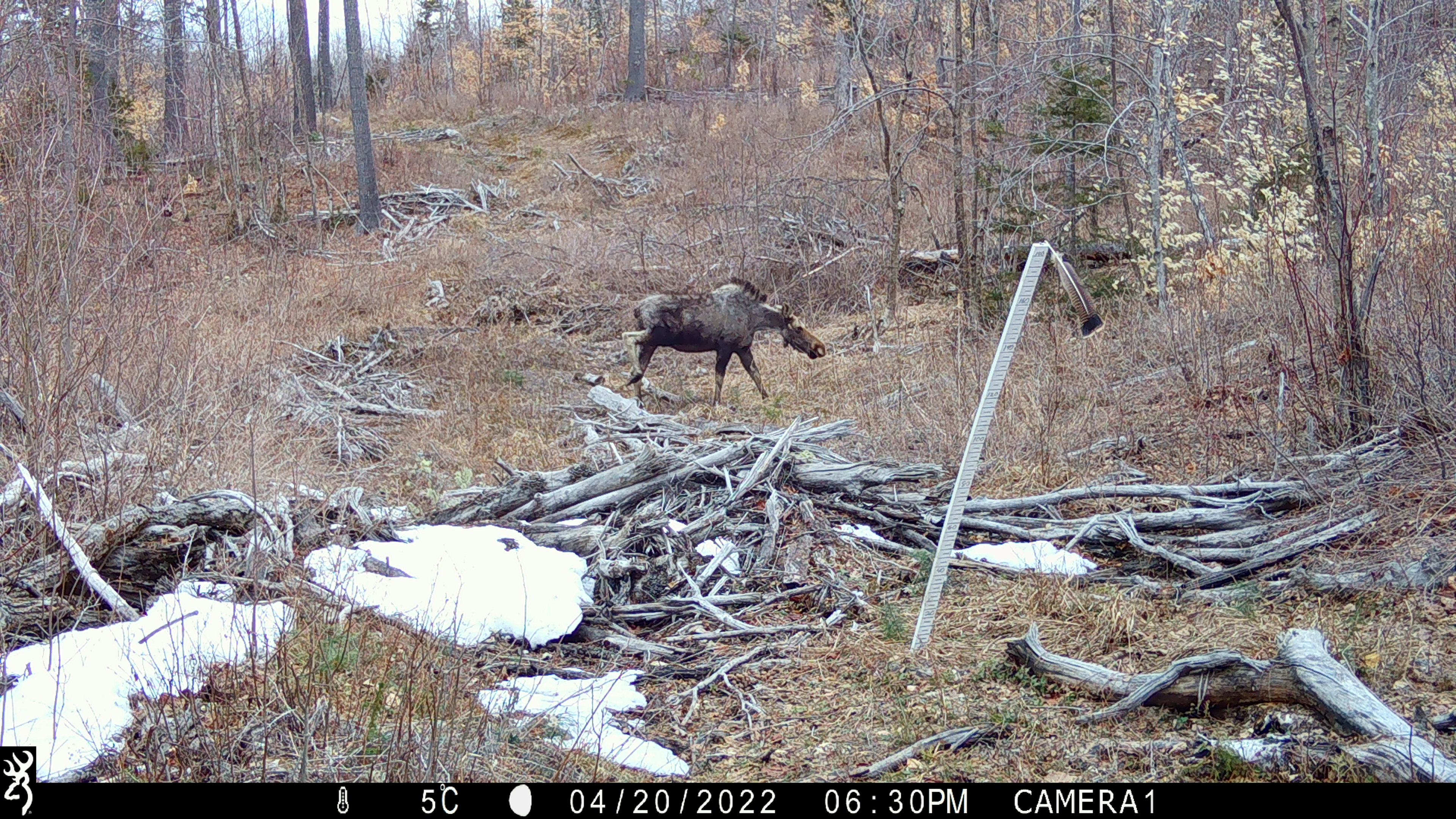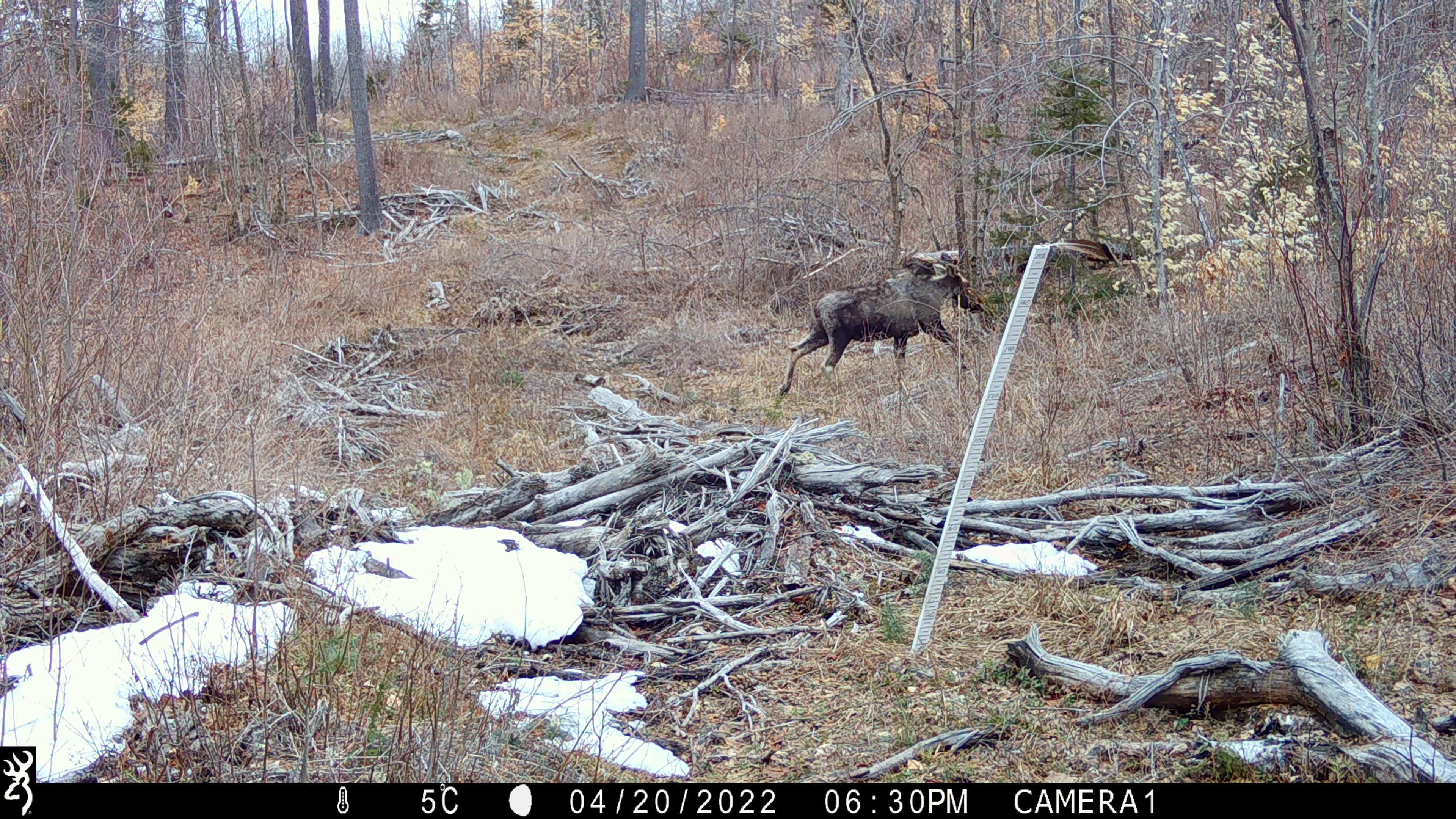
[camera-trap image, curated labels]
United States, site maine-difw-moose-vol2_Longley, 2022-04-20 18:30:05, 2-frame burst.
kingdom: Animalia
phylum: Chordata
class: Mammalia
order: Artiodactyla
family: Cervidae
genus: Alces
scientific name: Alces alces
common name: moose